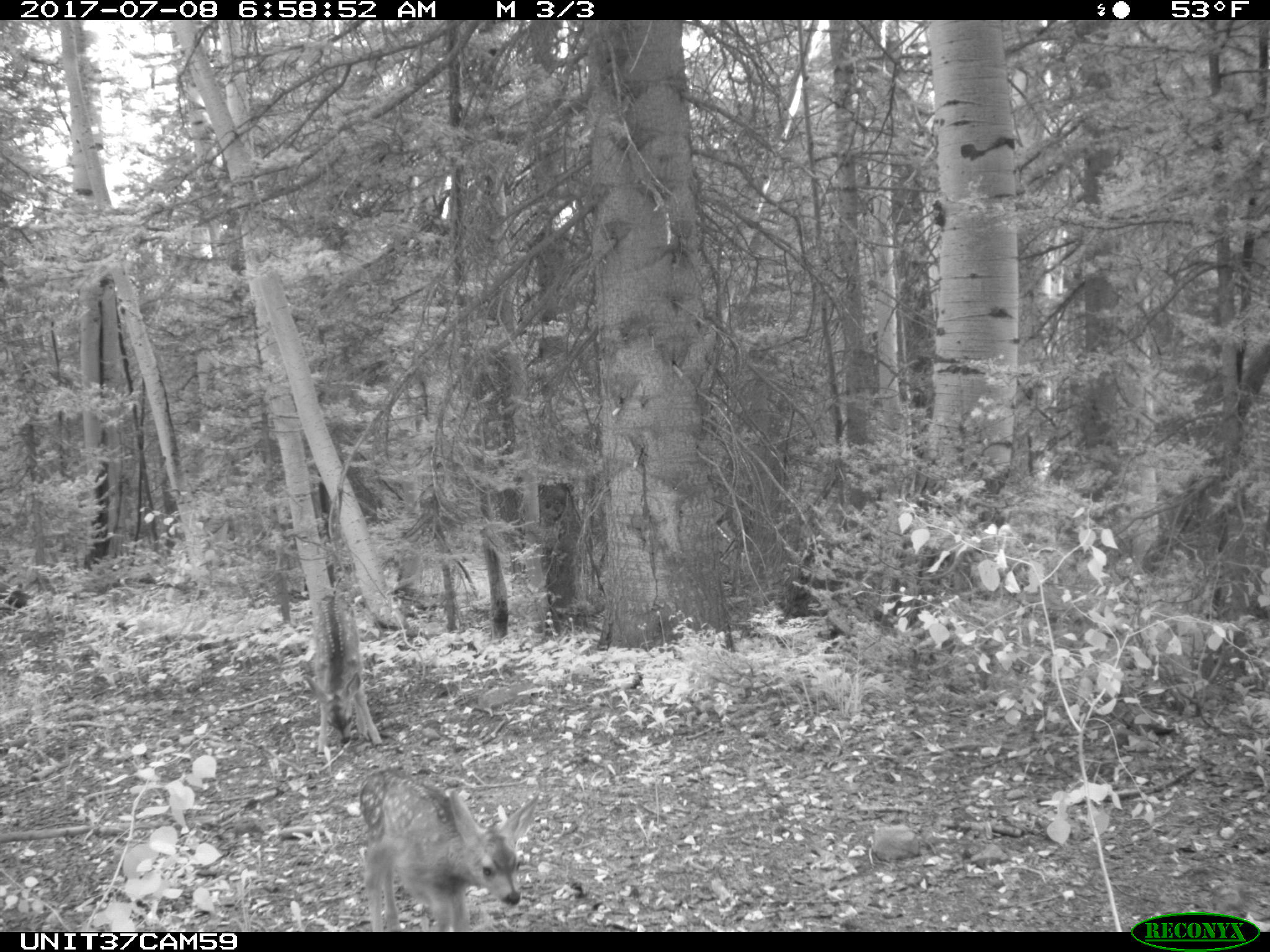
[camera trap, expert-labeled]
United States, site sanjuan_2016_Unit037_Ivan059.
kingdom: Animalia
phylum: Chordata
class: Mammalia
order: Artiodactyla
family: Cervidae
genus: Odocoileus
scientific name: Odocoileus hemionus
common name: mule deer